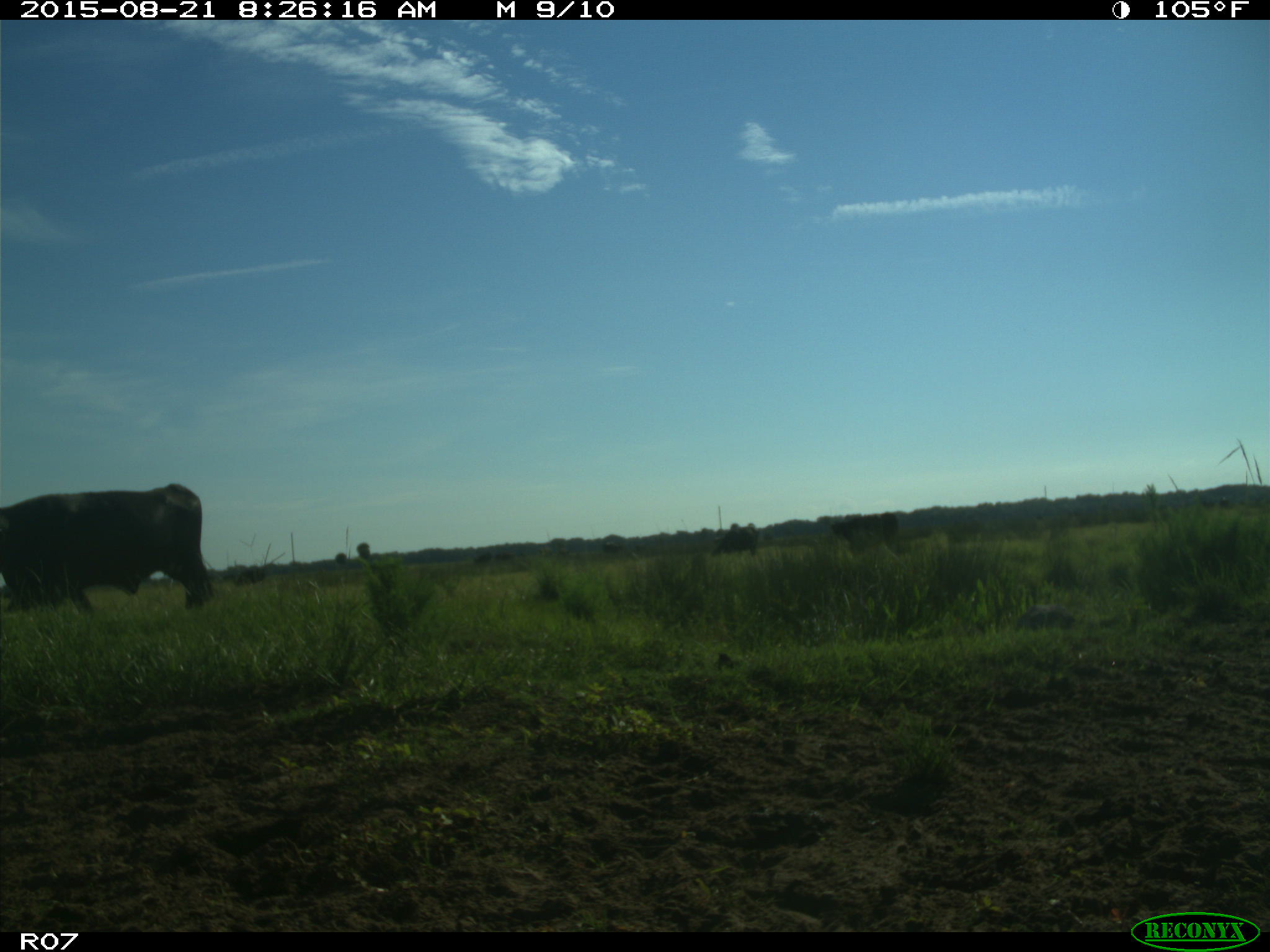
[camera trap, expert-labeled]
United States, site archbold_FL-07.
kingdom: Animalia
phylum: Chordata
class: Mammalia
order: Artiodactyla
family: Bovidae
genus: Bos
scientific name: Bos taurus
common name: domestic cow